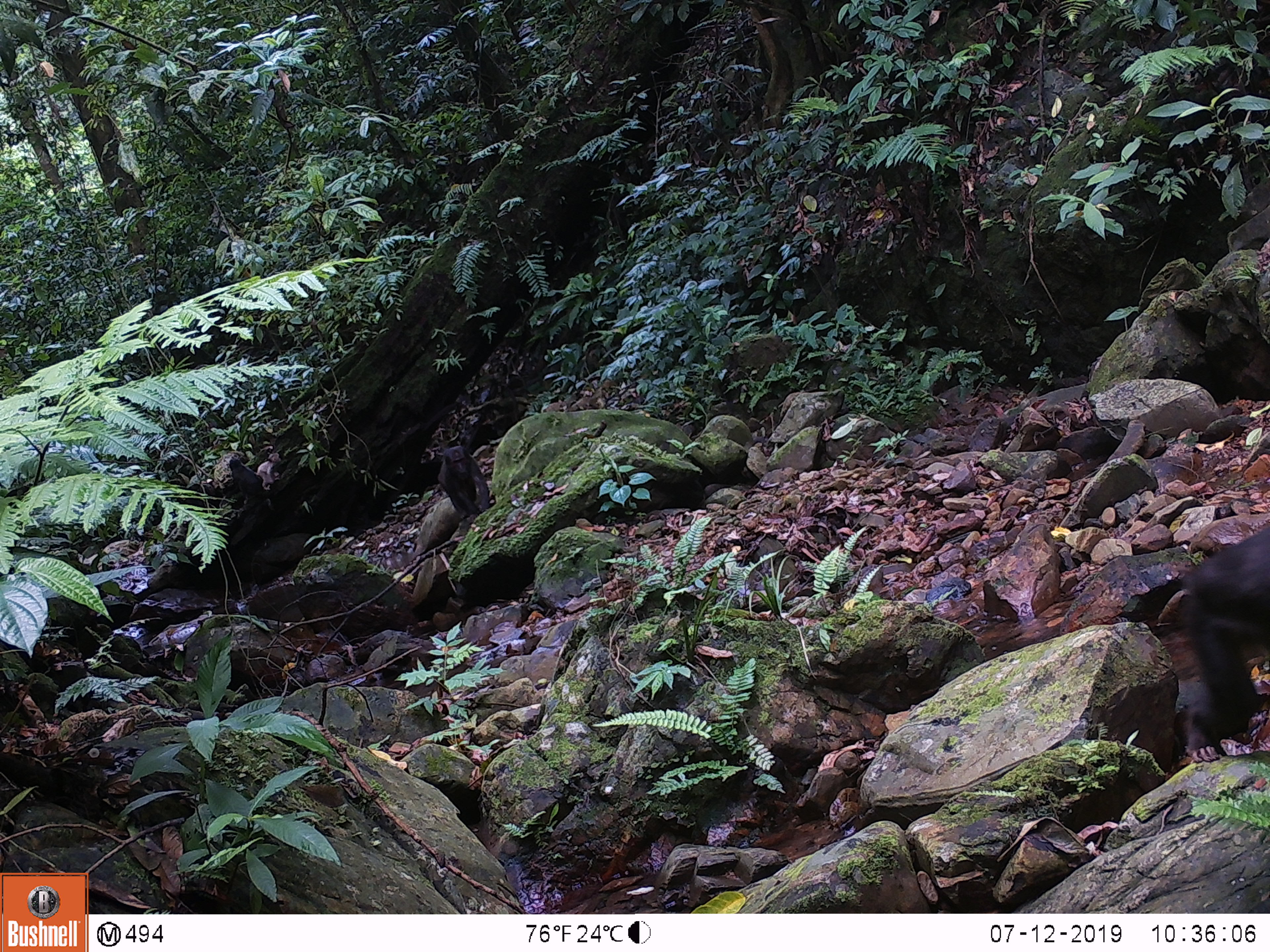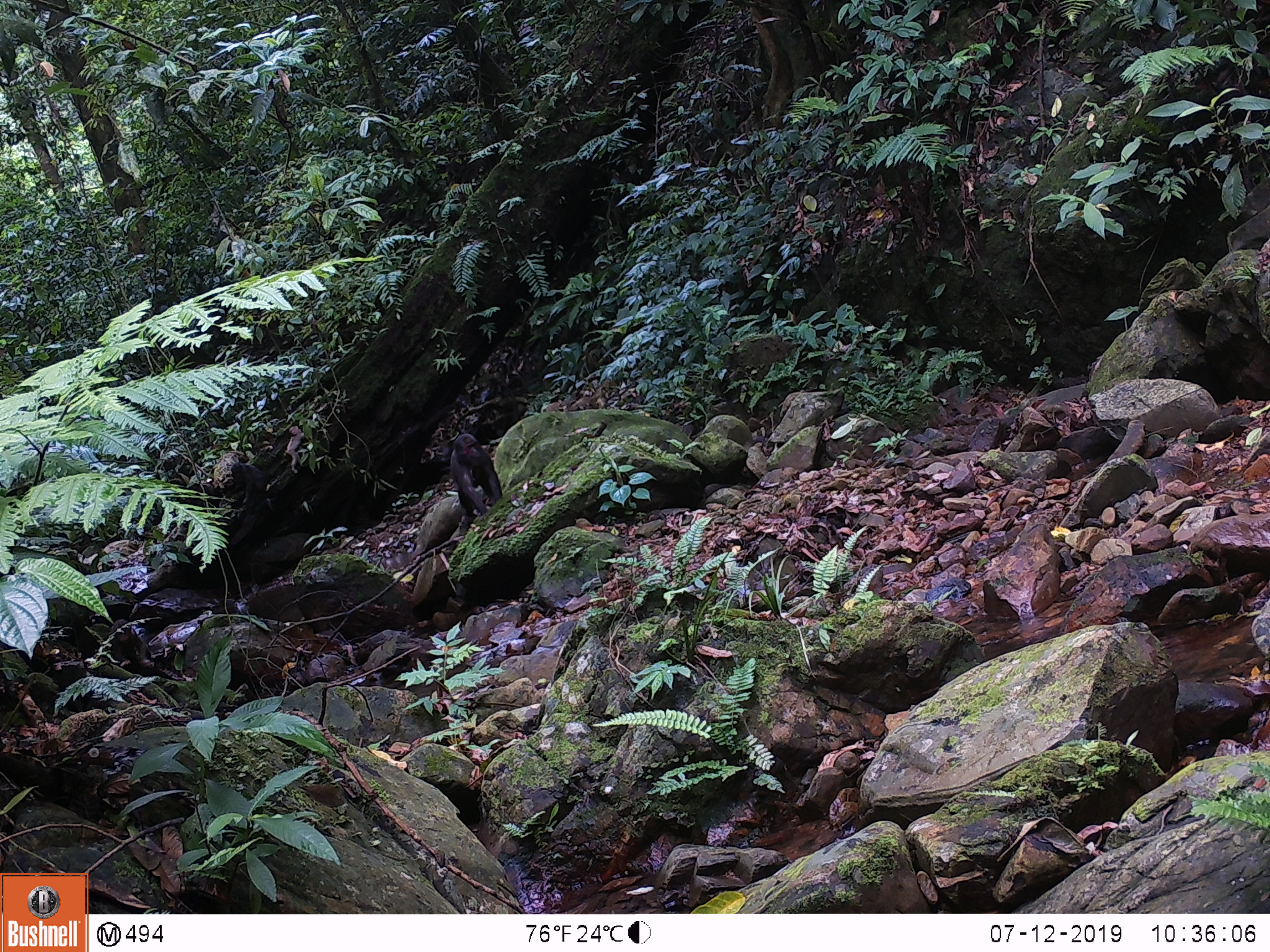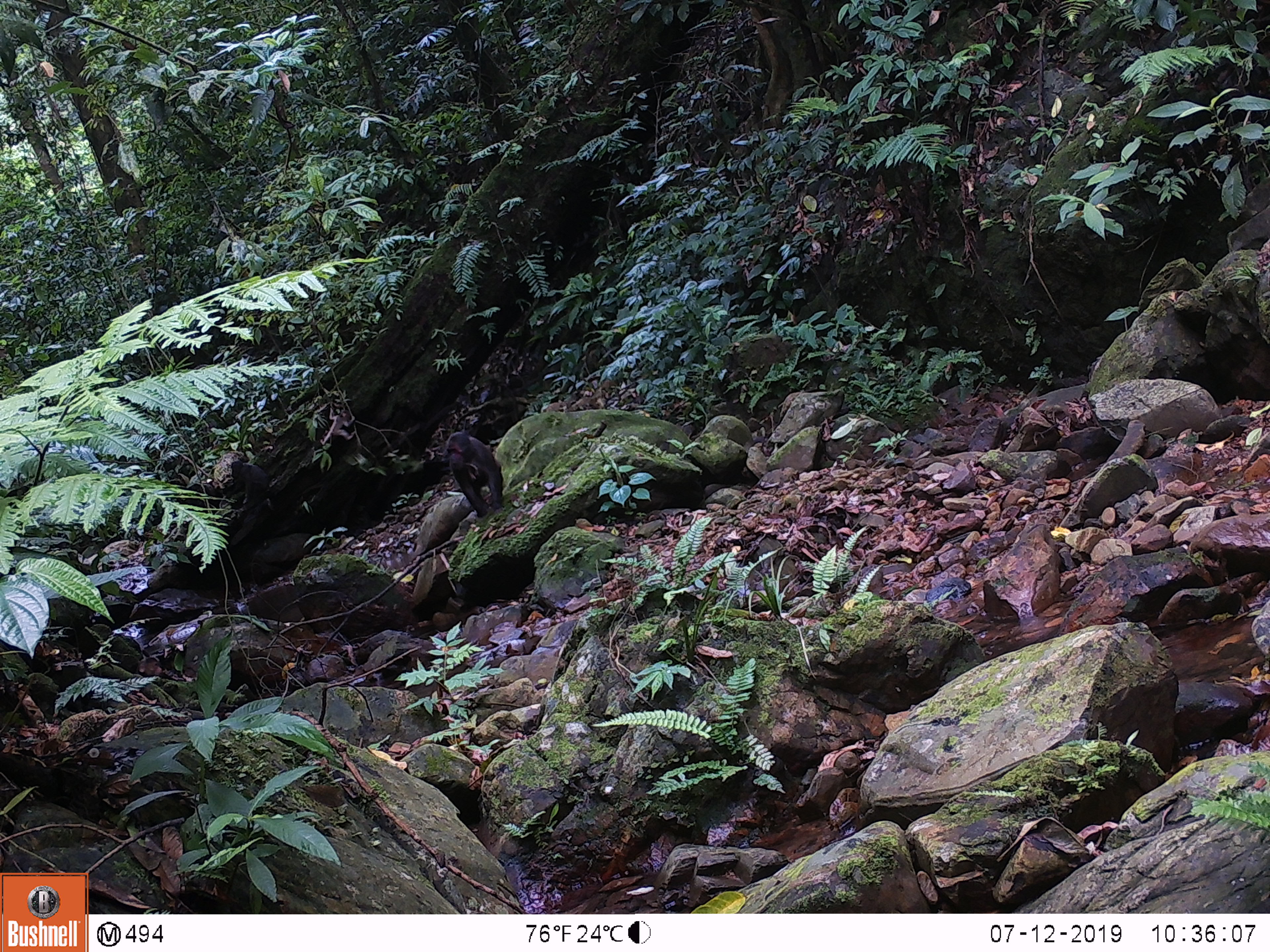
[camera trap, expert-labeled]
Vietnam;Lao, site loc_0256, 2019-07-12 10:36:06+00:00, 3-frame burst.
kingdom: Animalia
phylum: Chordata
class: Mammalia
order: Primates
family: Cercopithecidae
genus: Macaca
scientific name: Macaca arctoides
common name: stump-tailed macaque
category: stump tailed macaque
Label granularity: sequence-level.